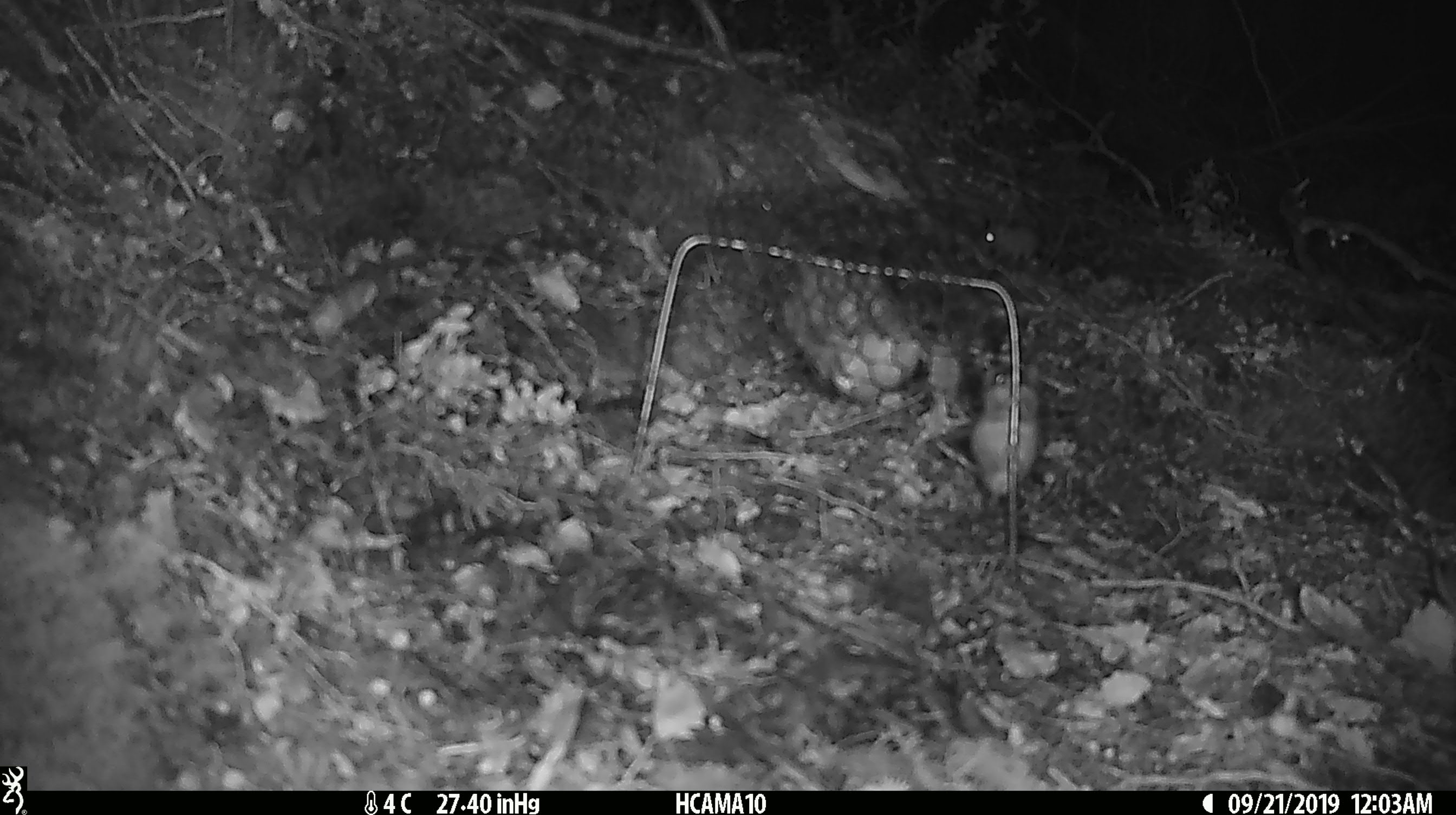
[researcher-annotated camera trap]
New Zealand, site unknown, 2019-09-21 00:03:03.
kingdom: Animalia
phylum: Chordata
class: Mammalia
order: Rodentia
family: Muridae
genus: Mus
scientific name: Mus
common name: mouse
Mouse (Mus).